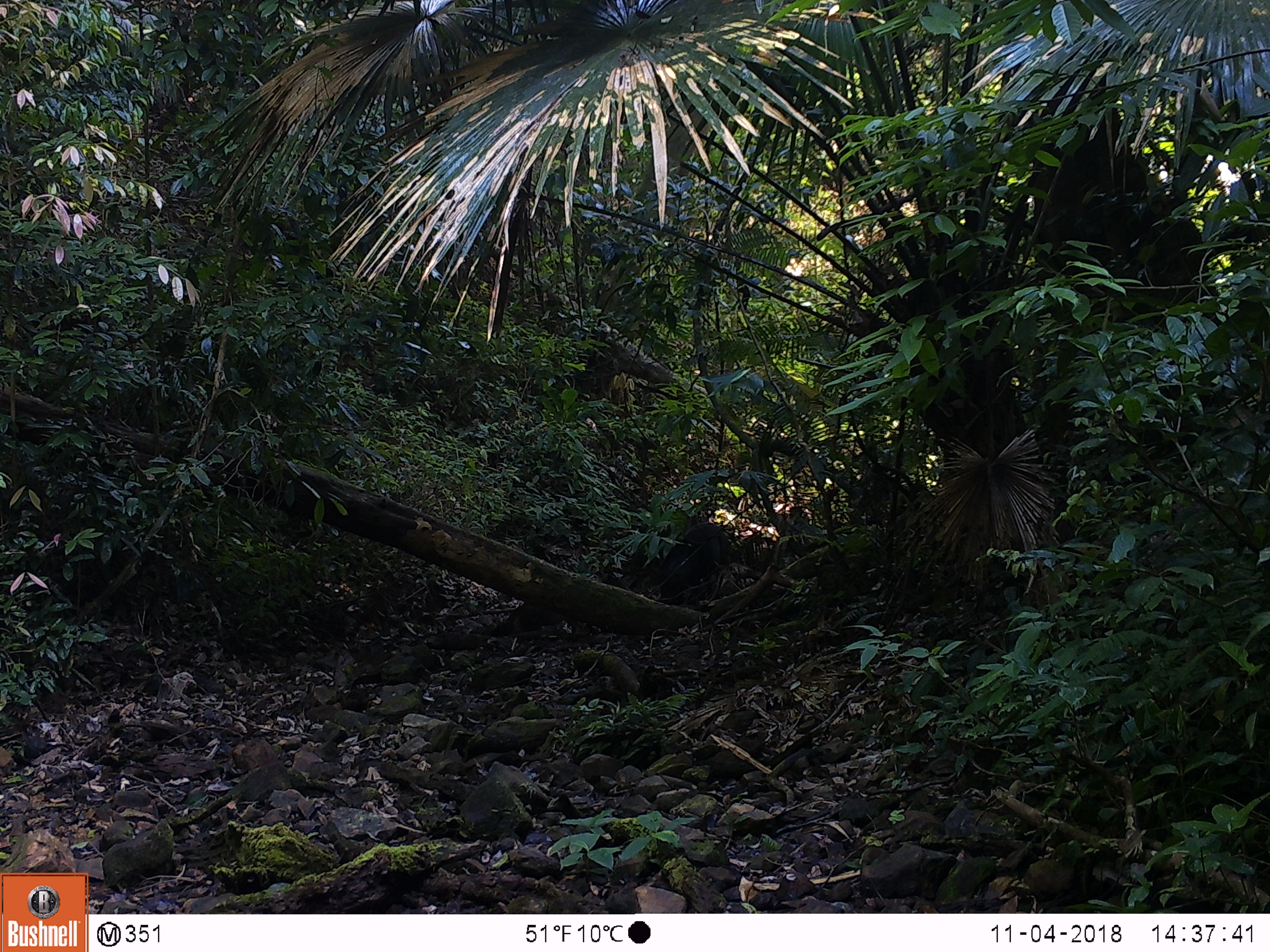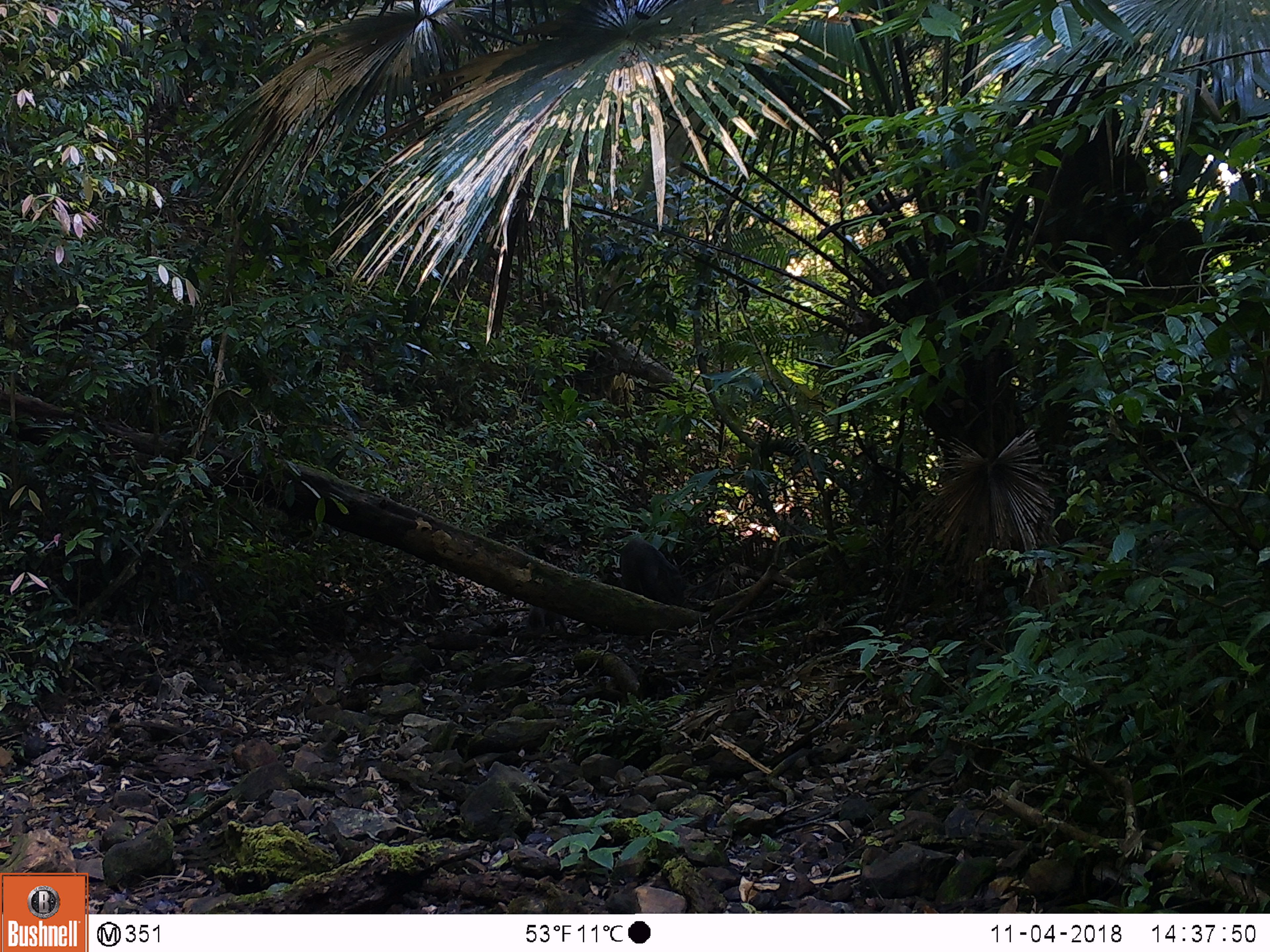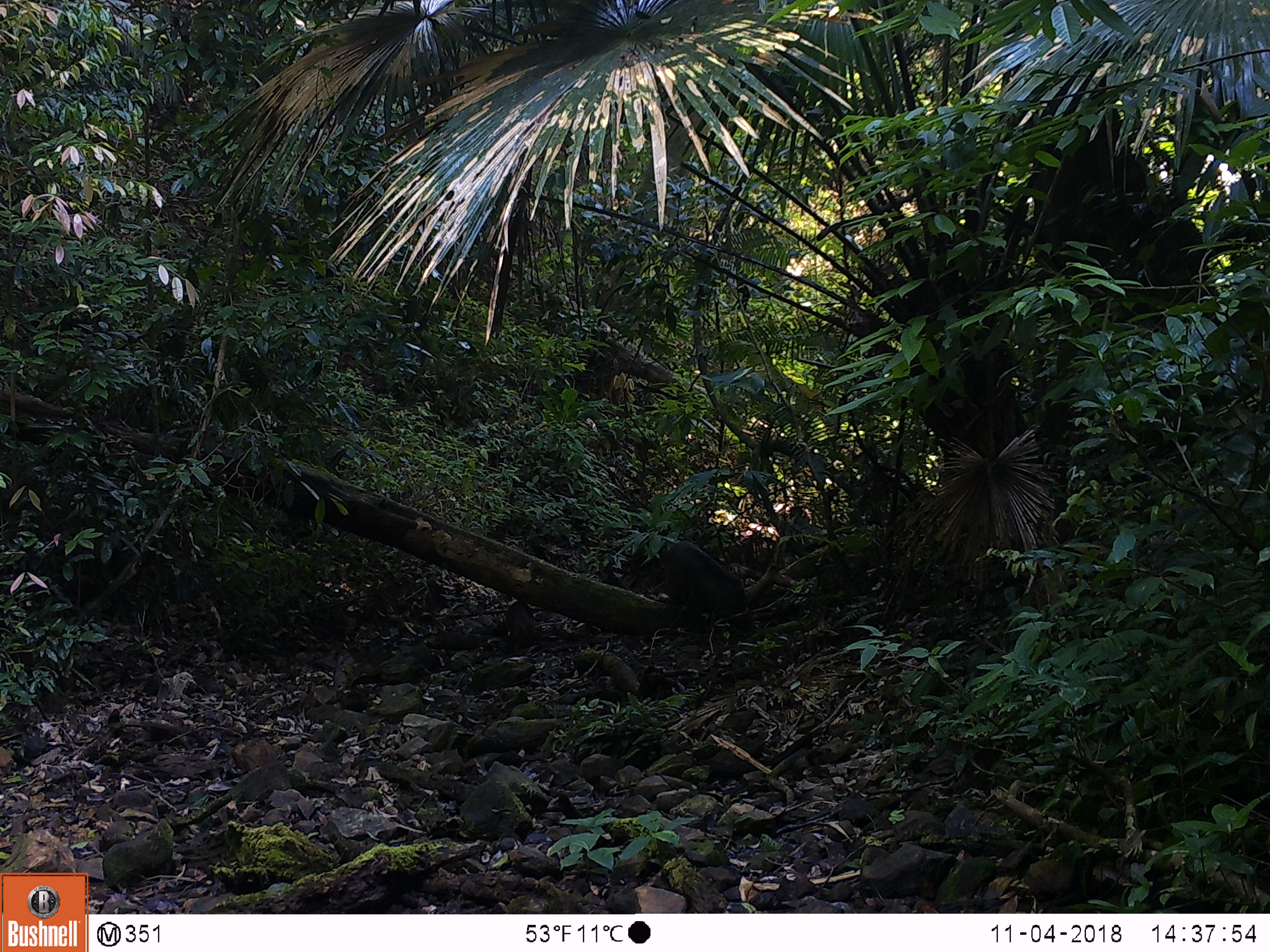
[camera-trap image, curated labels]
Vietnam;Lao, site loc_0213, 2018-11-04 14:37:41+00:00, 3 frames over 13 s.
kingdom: Animalia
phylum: Chordata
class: Mammalia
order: Artiodactyla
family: Suidae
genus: Sus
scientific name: Sus scrofa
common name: eurasian wild pig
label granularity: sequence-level